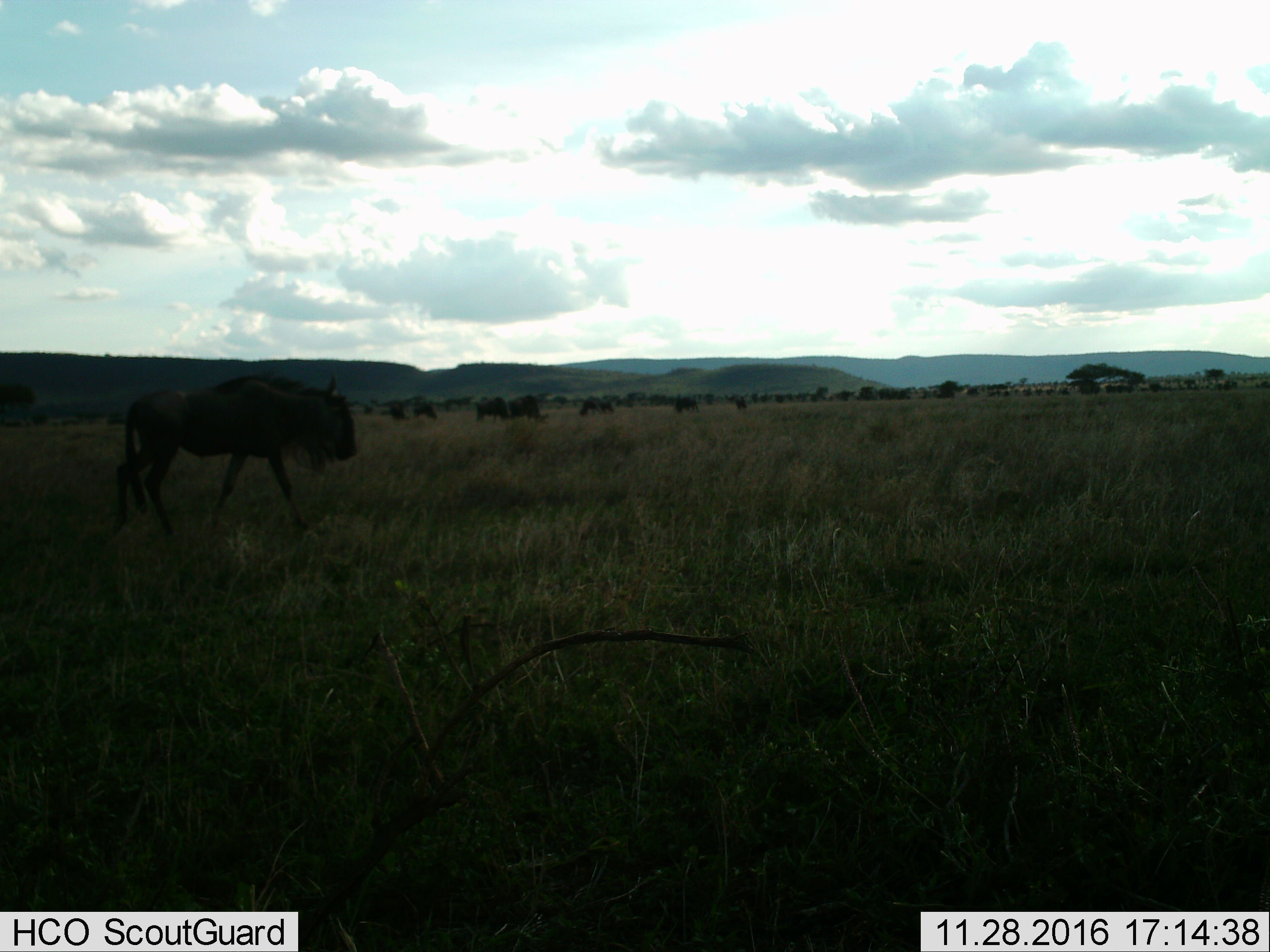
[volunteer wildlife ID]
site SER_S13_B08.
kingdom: Animalia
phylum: Chordata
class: Mammalia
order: Artiodactyla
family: Bovidae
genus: Connochaetes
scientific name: Connochaetes taurinus taurinus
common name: blue wildebeest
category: wildebeestblue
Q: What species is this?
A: Wildebeestblue (blue wildebeest) (Connochaetes taurinus taurinus).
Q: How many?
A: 5.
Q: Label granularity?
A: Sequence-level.